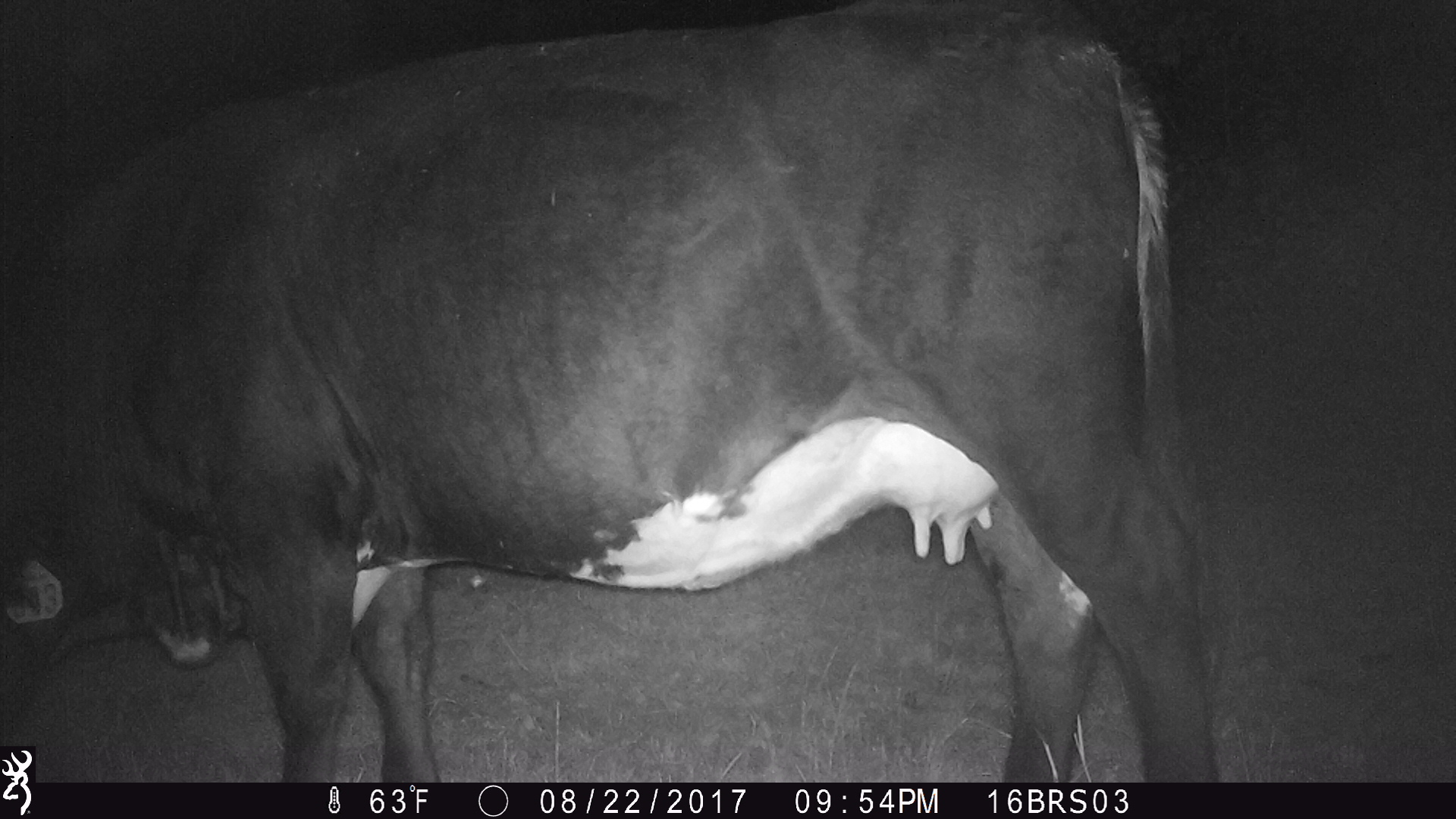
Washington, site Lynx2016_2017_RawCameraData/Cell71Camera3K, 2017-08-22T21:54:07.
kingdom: Animalia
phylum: Chordata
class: Mammalia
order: Artiodactyla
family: Bovidae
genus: Bos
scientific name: Bos taurus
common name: domestic cattle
Domestic cattle (Bos taurus). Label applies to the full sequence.